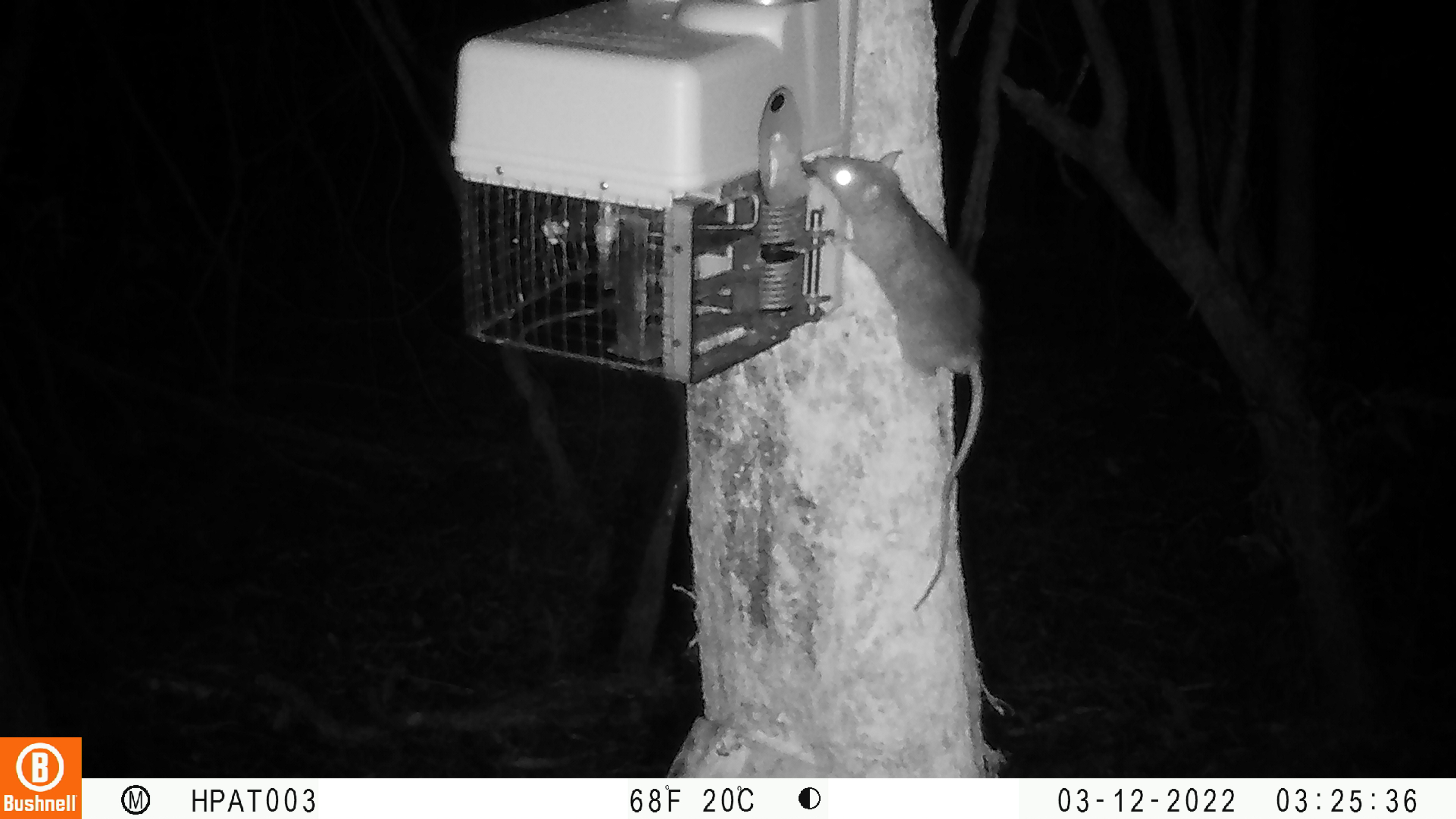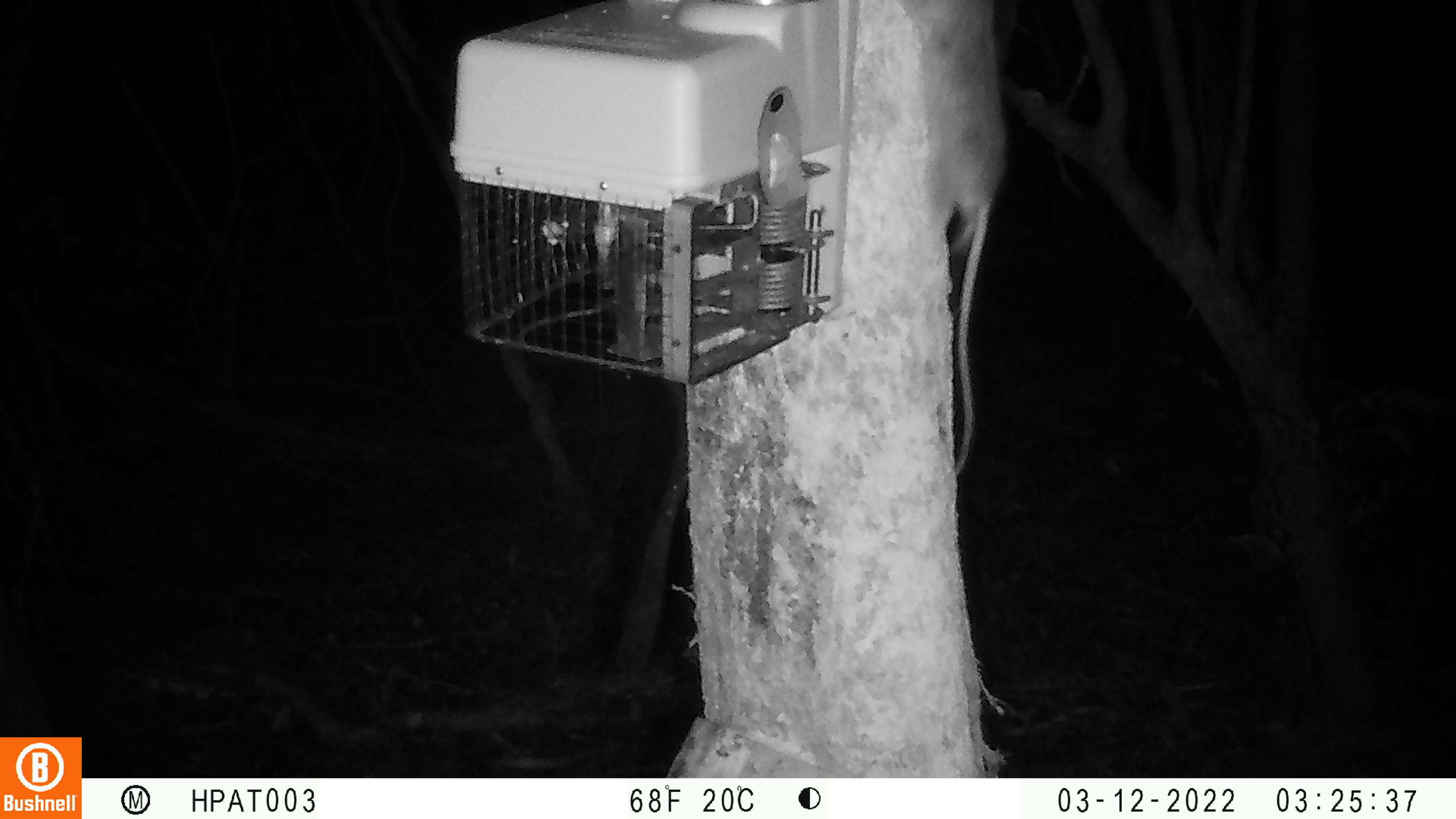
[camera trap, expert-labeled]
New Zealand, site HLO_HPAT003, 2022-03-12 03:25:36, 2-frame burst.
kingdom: Animalia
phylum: Chordata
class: Mammalia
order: Rodentia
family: Muridae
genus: Rattus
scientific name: Rattus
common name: rat